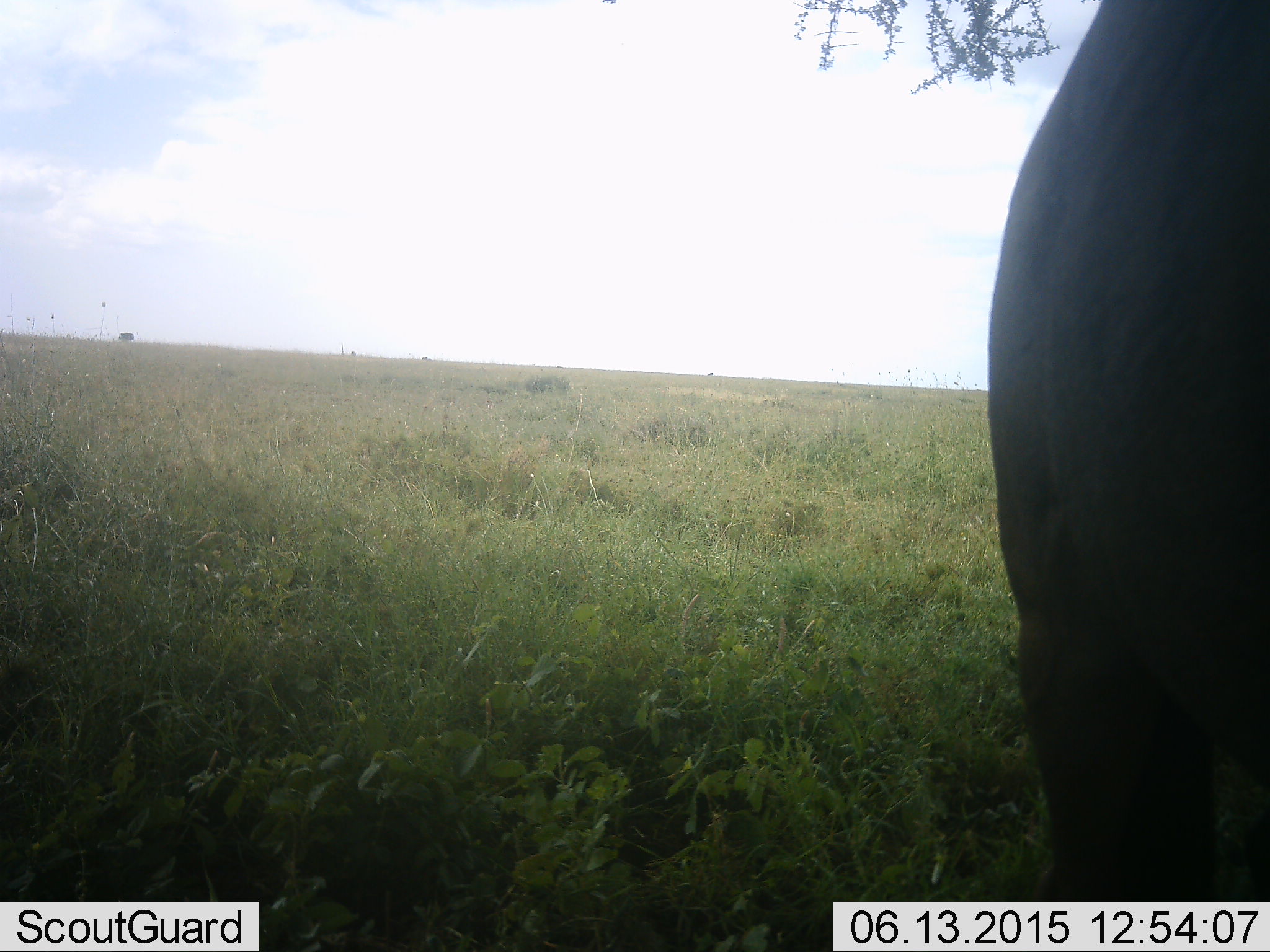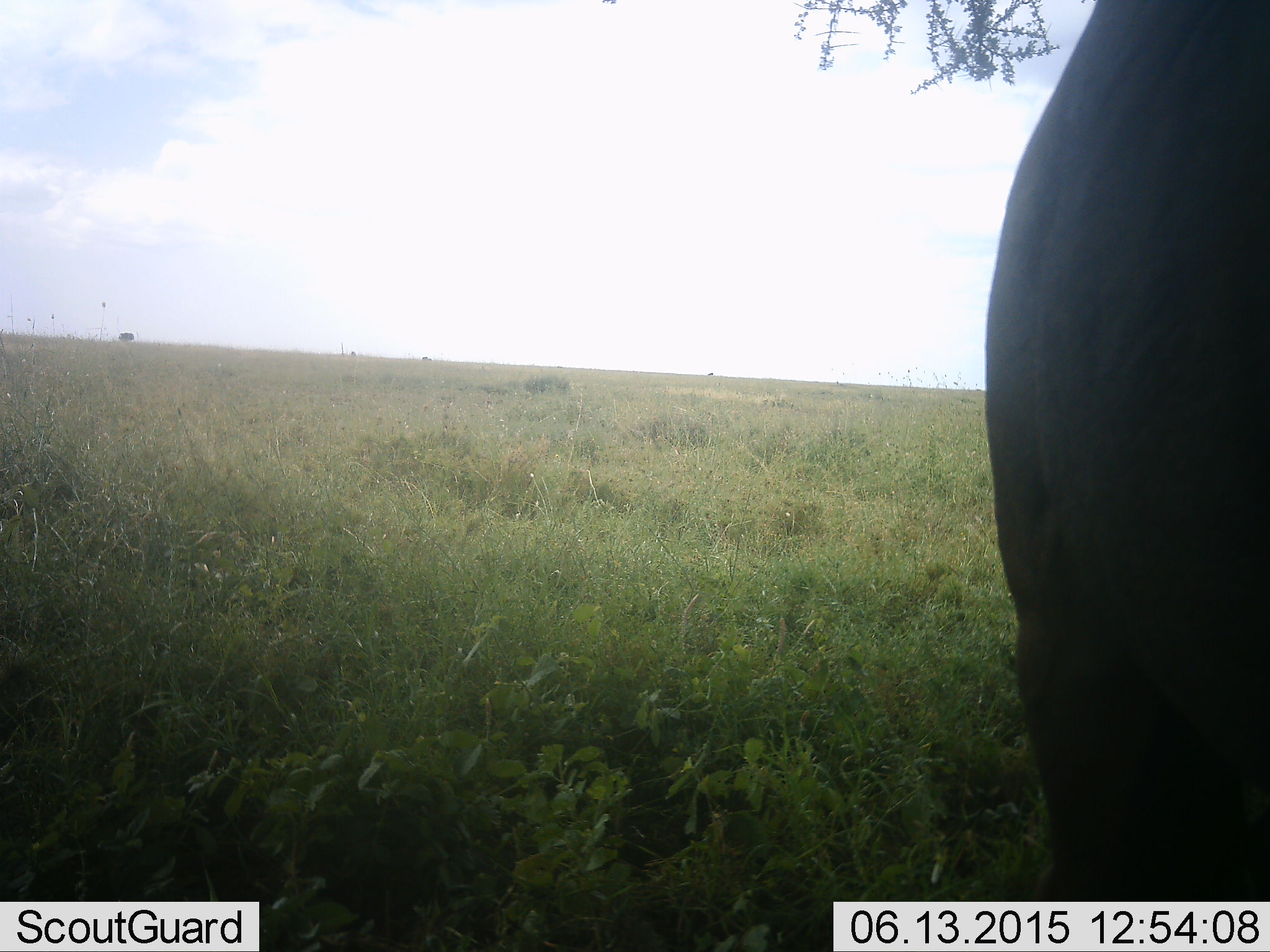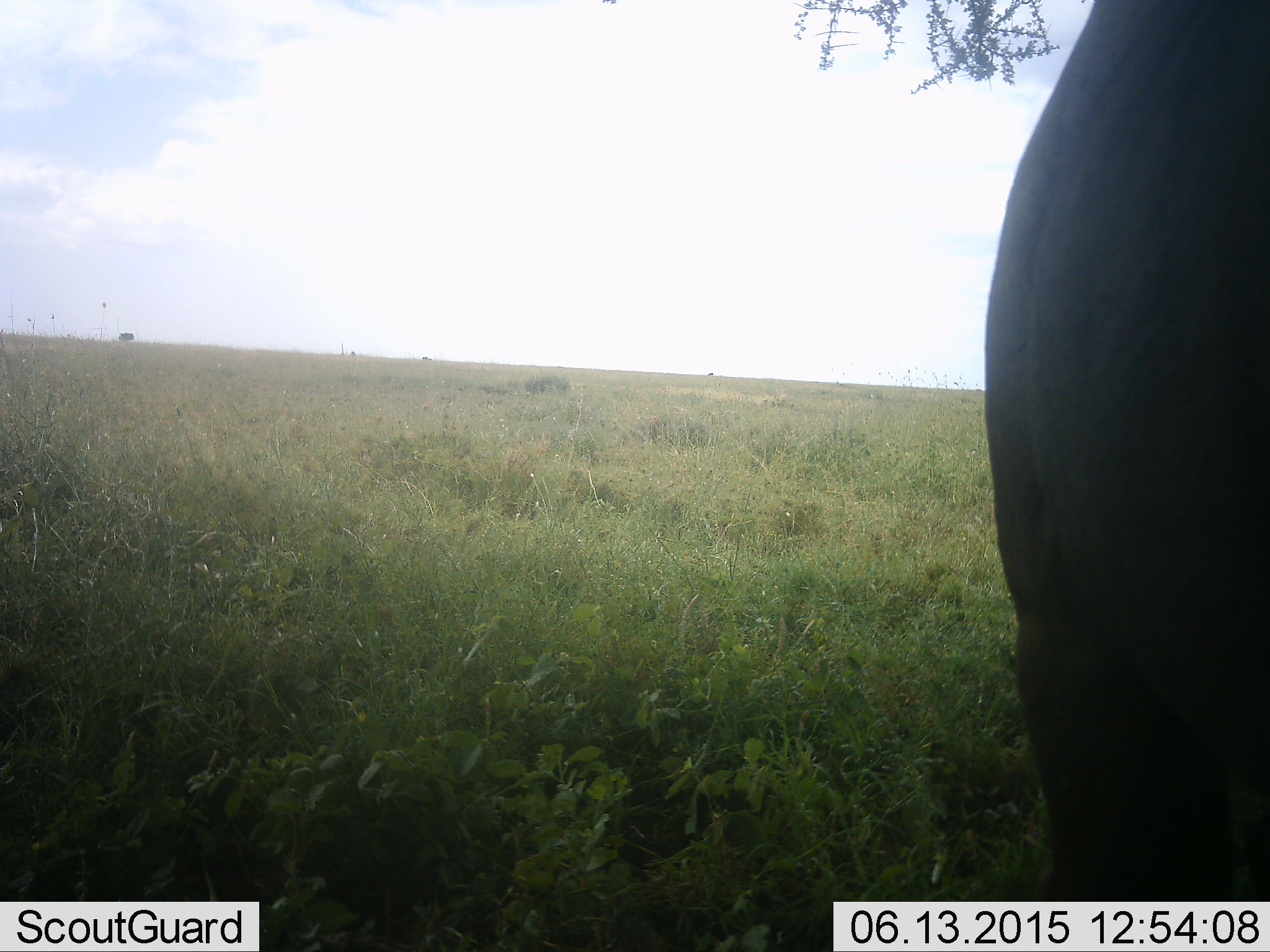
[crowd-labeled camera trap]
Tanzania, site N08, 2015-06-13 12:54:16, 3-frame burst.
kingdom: Animalia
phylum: Chordata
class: Mammalia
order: Artiodactyla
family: Bovidae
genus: Connochaetes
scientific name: Connochaetes taurinus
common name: blue wildebeest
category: wildebeest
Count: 1.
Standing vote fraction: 100%.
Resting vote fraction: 0%.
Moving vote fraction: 0%.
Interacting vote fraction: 0%.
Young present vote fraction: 0%.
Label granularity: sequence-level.